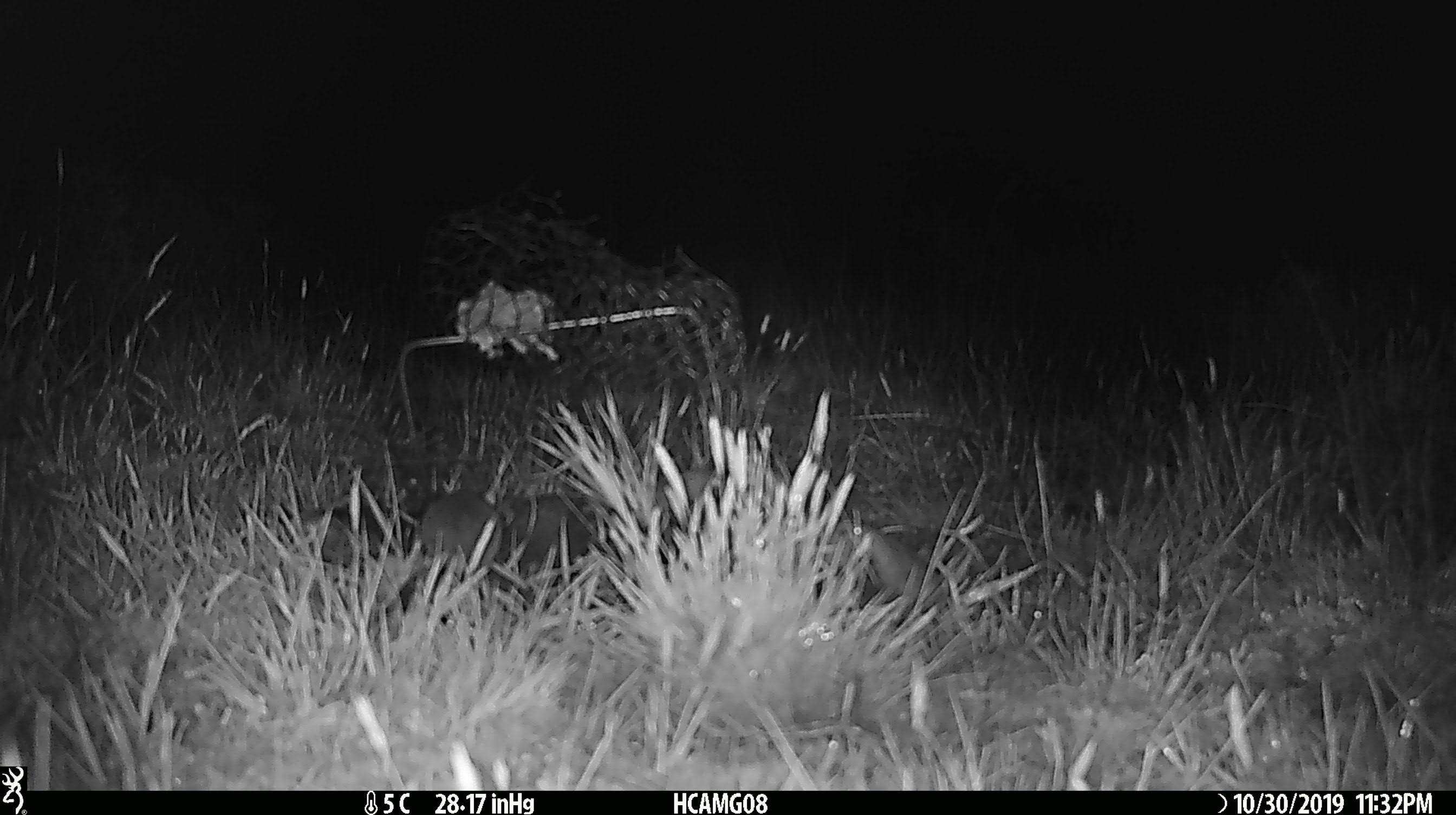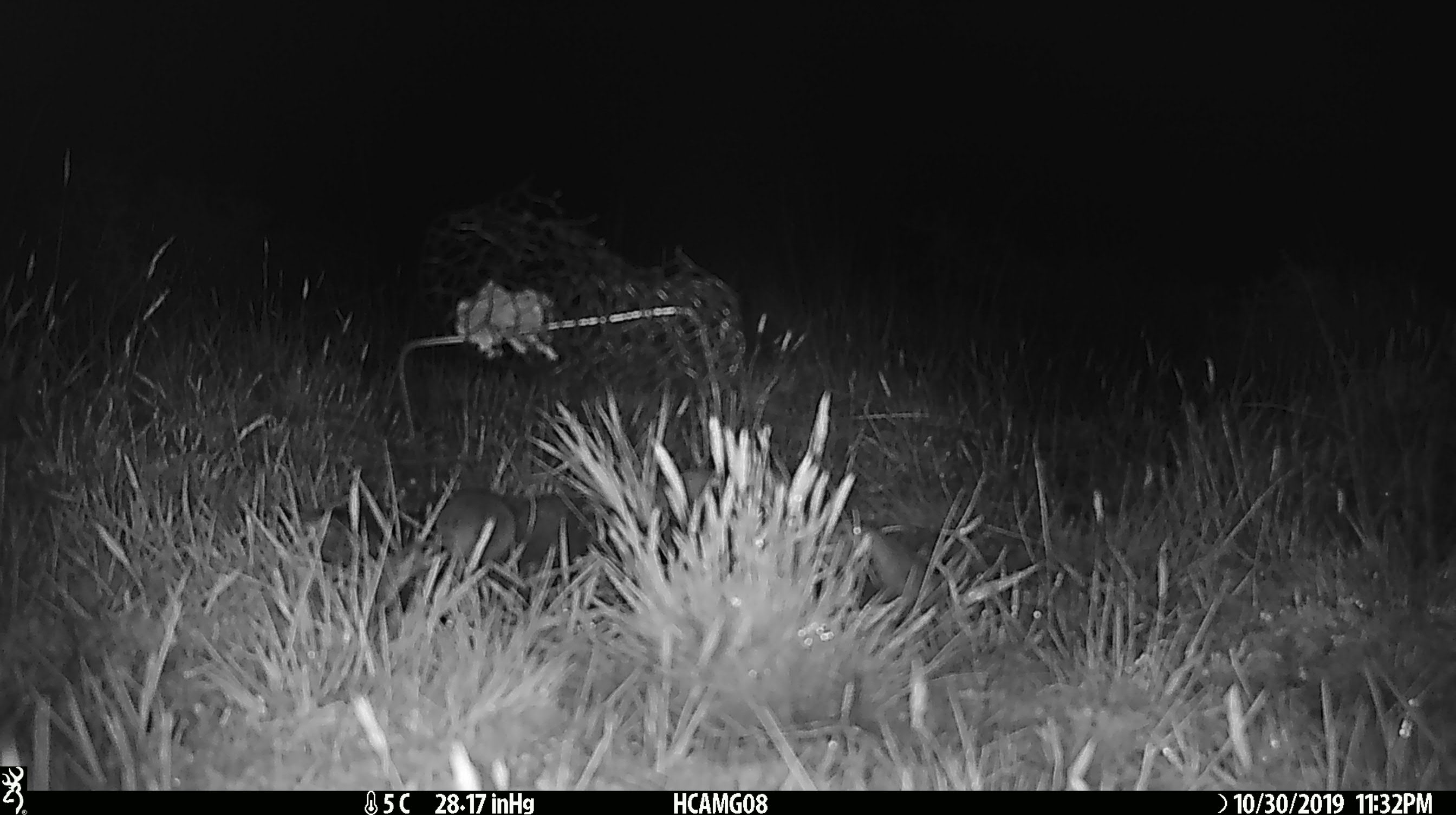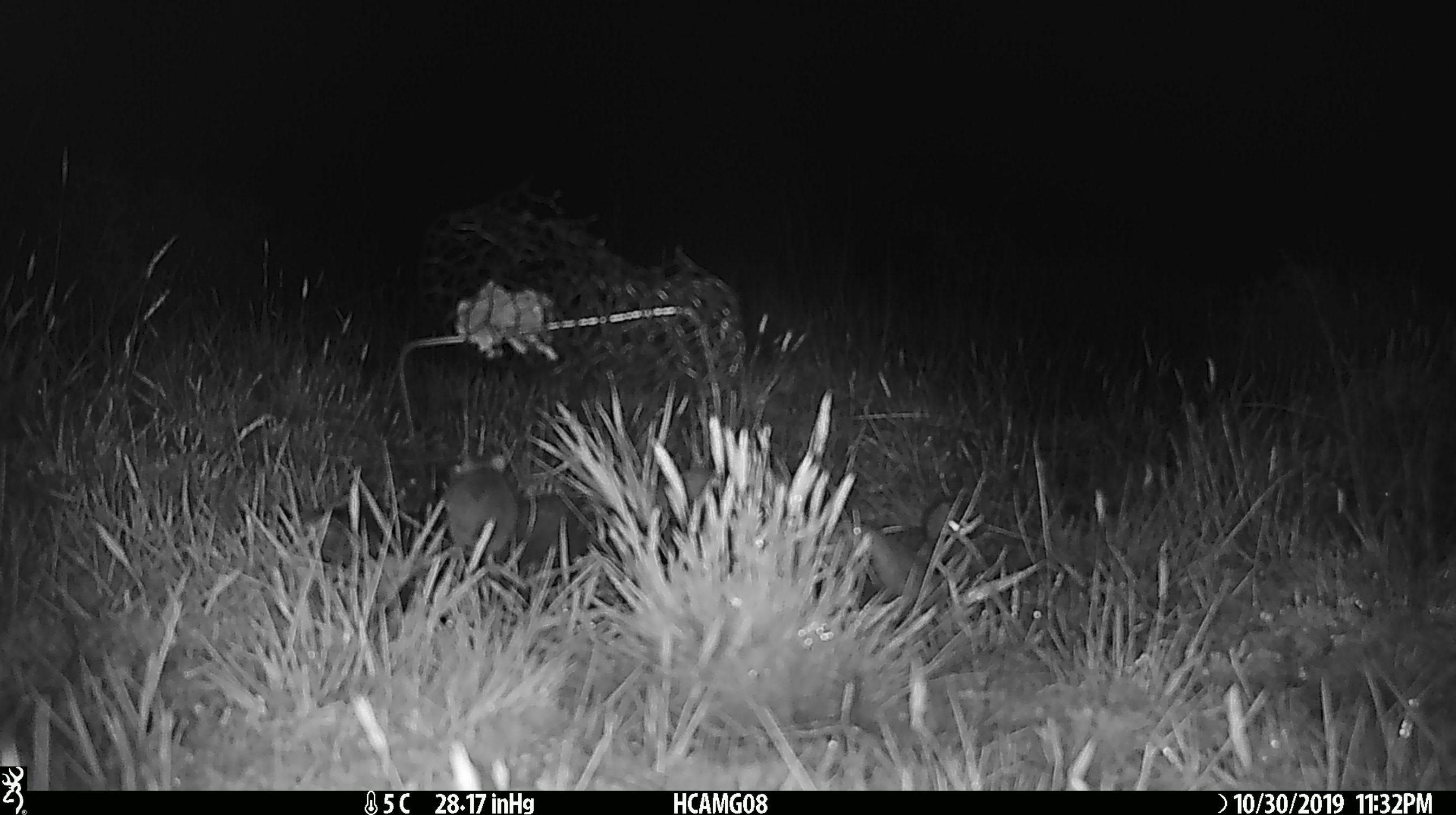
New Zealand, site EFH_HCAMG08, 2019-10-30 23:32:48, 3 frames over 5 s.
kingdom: Animalia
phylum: Chordata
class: Mammalia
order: Rodentia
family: Muridae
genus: Mus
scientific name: Mus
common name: mouse